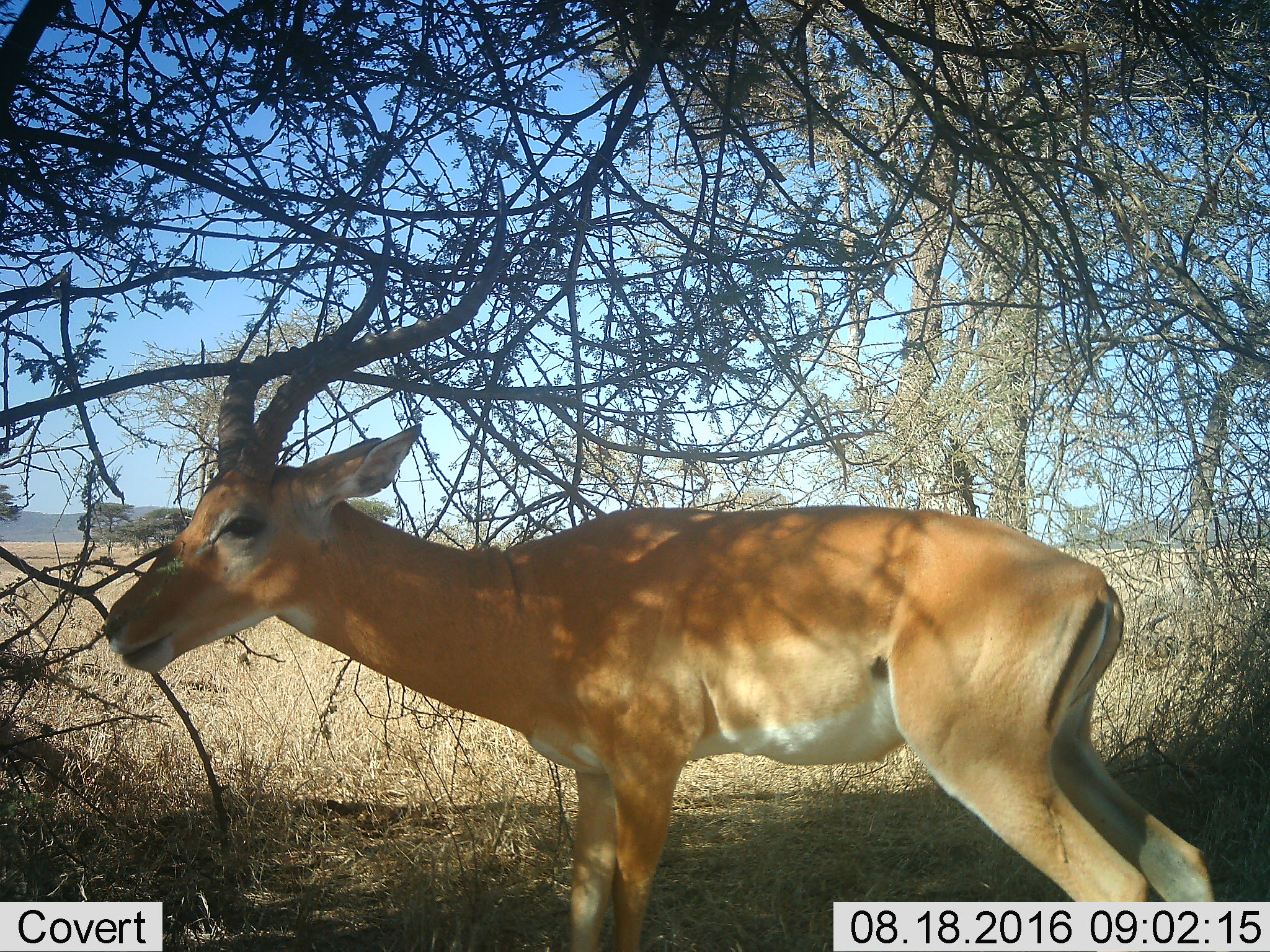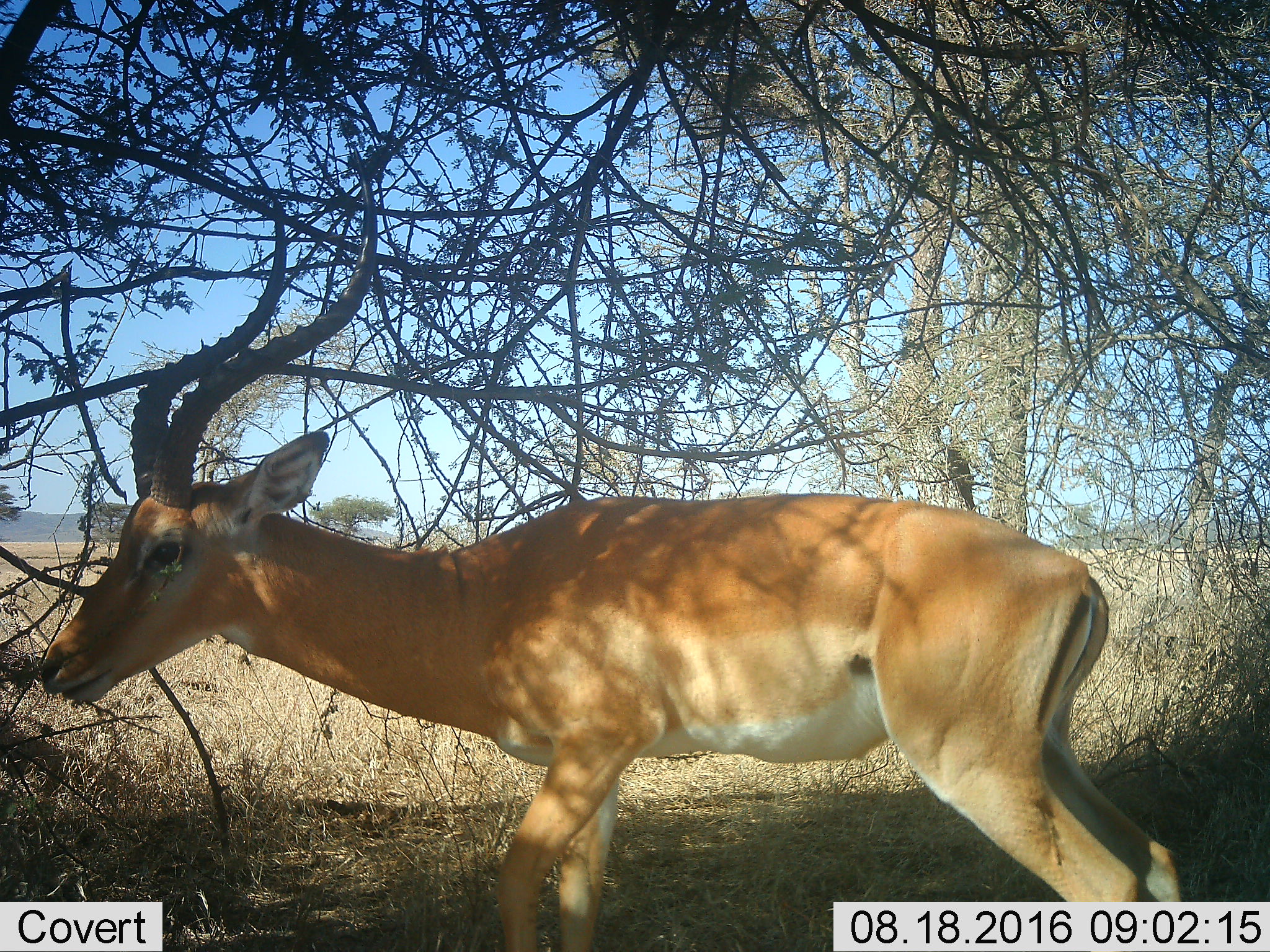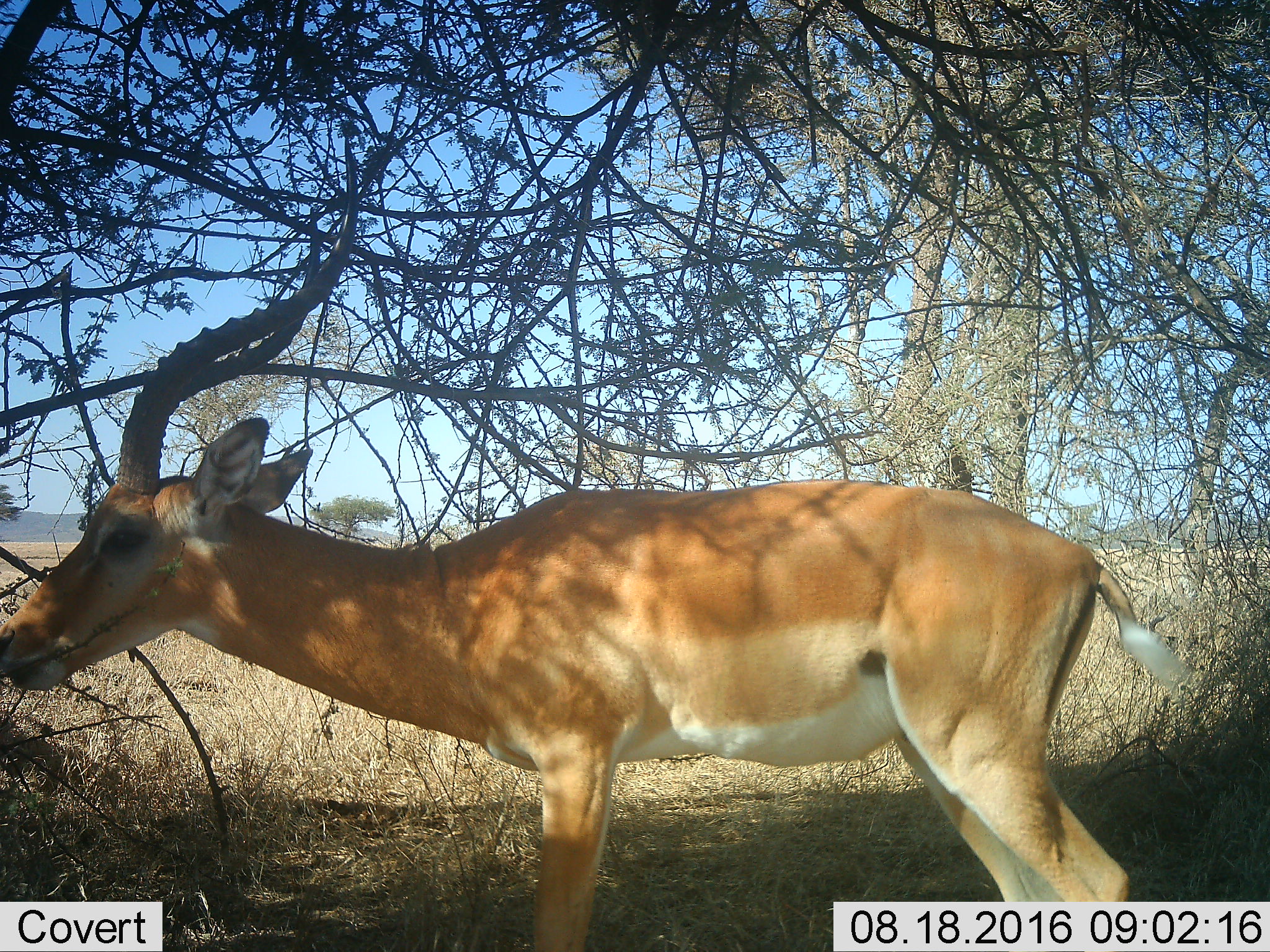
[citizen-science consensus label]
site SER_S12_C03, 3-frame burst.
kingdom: Animalia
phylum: Chordata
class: Mammalia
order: Artiodactyla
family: Bovidae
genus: Aepyceros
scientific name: Aepyceros melampus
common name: impala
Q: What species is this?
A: Impala (Aepyceros melampus).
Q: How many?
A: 1.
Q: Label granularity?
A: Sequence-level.